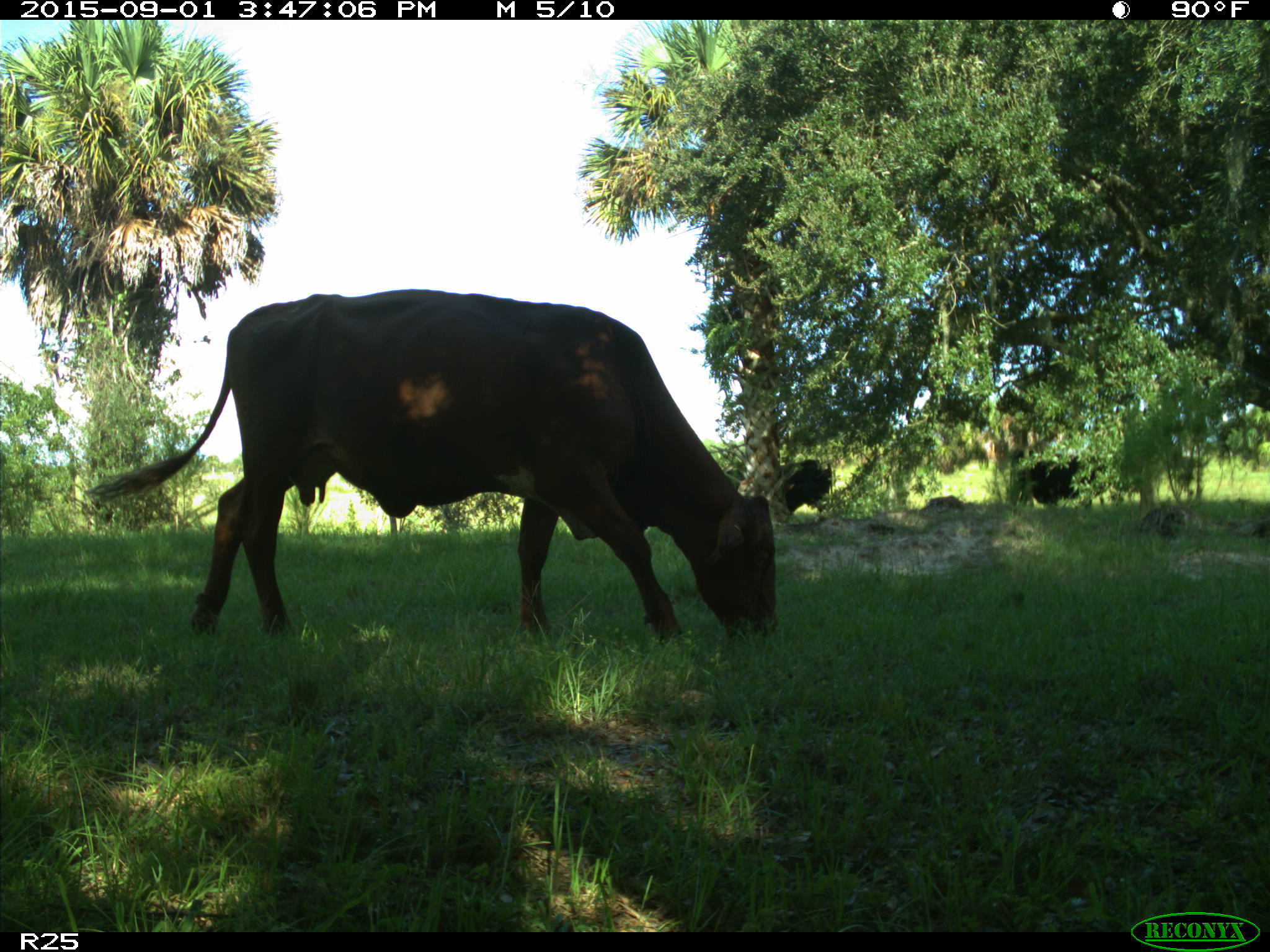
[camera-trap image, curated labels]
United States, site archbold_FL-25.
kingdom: Animalia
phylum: Chordata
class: Mammalia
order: Artiodactyla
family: Bovidae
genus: Bos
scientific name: Bos taurus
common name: domestic cow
Bos taurus (domestic cow).